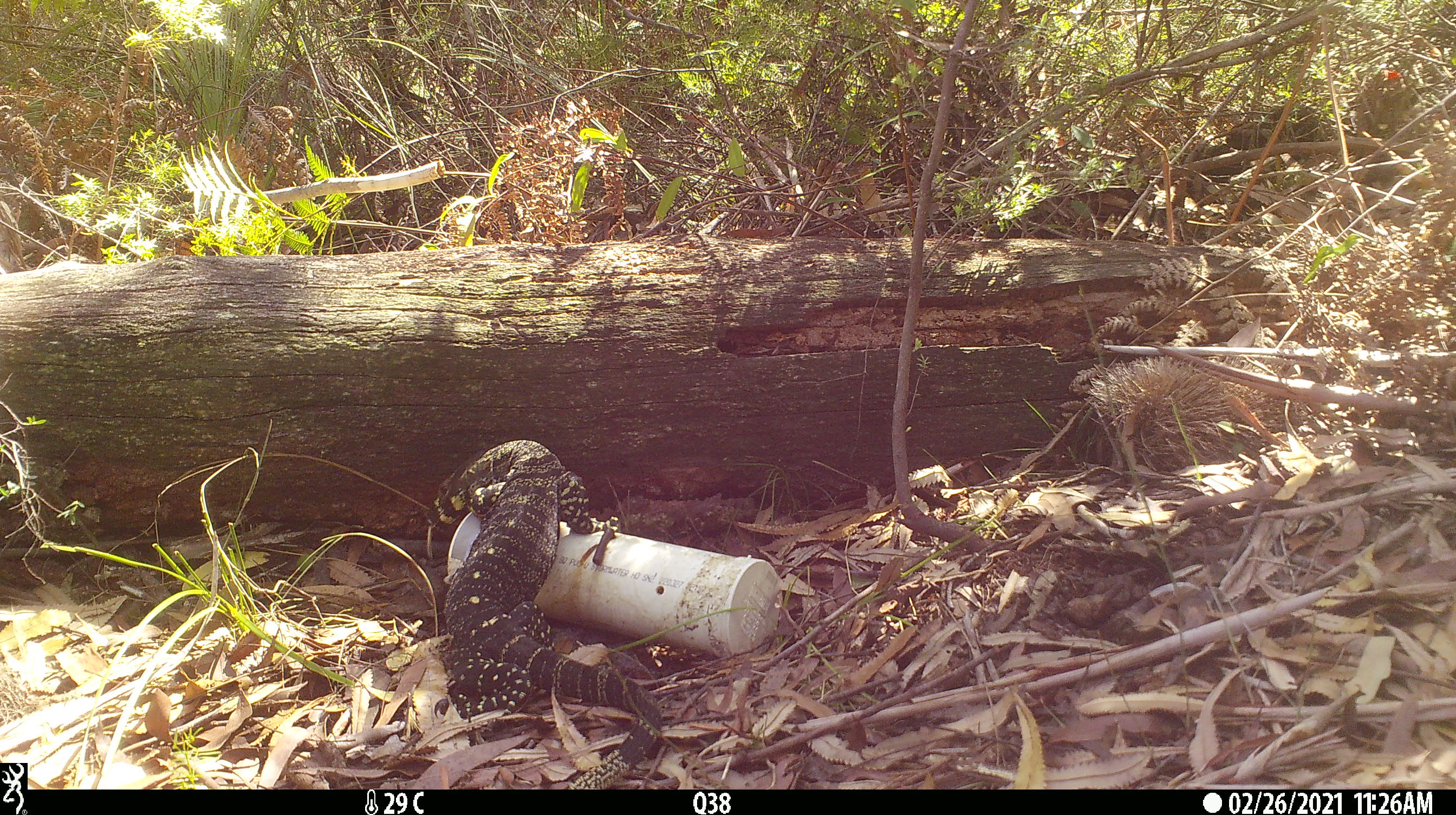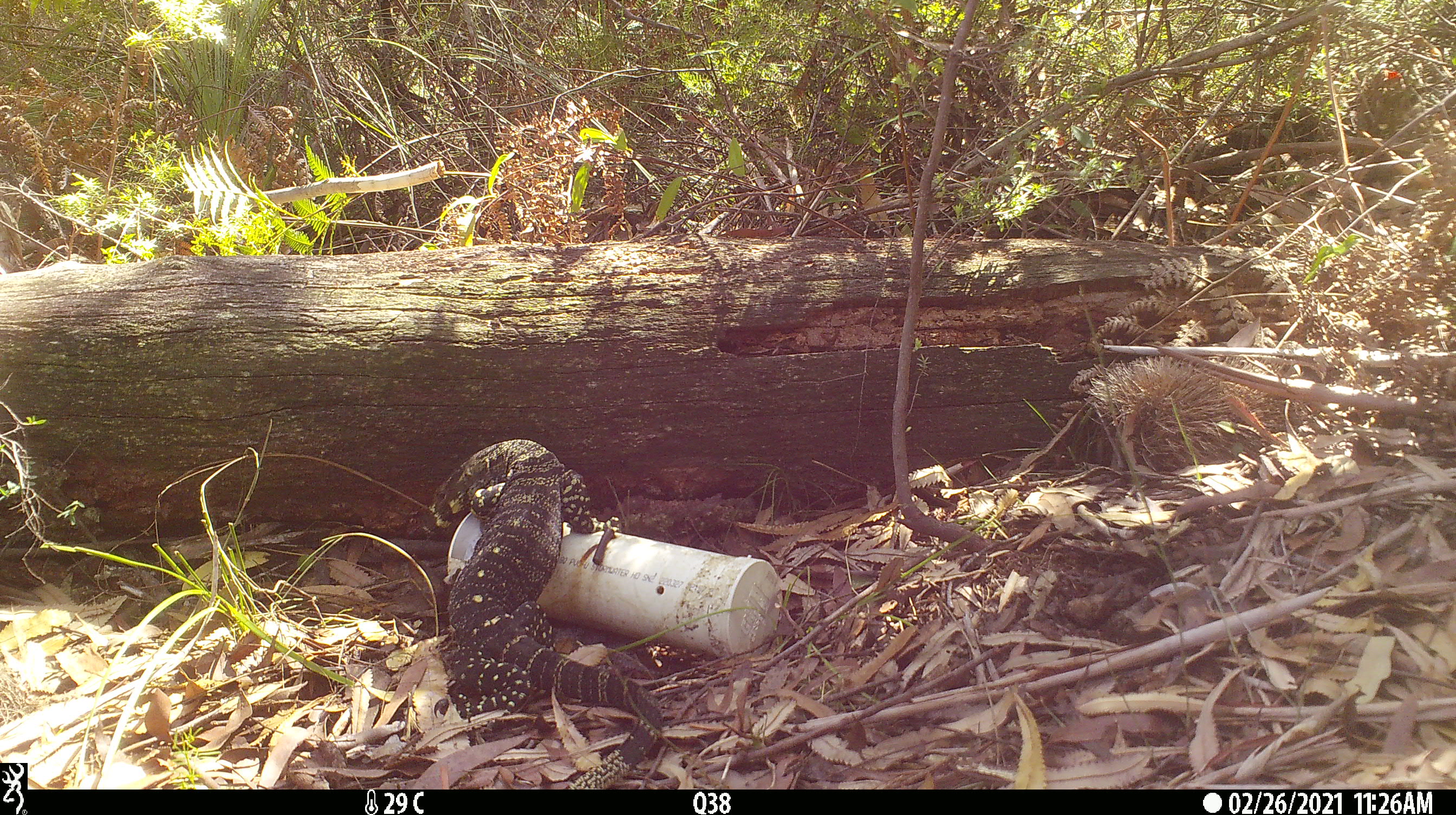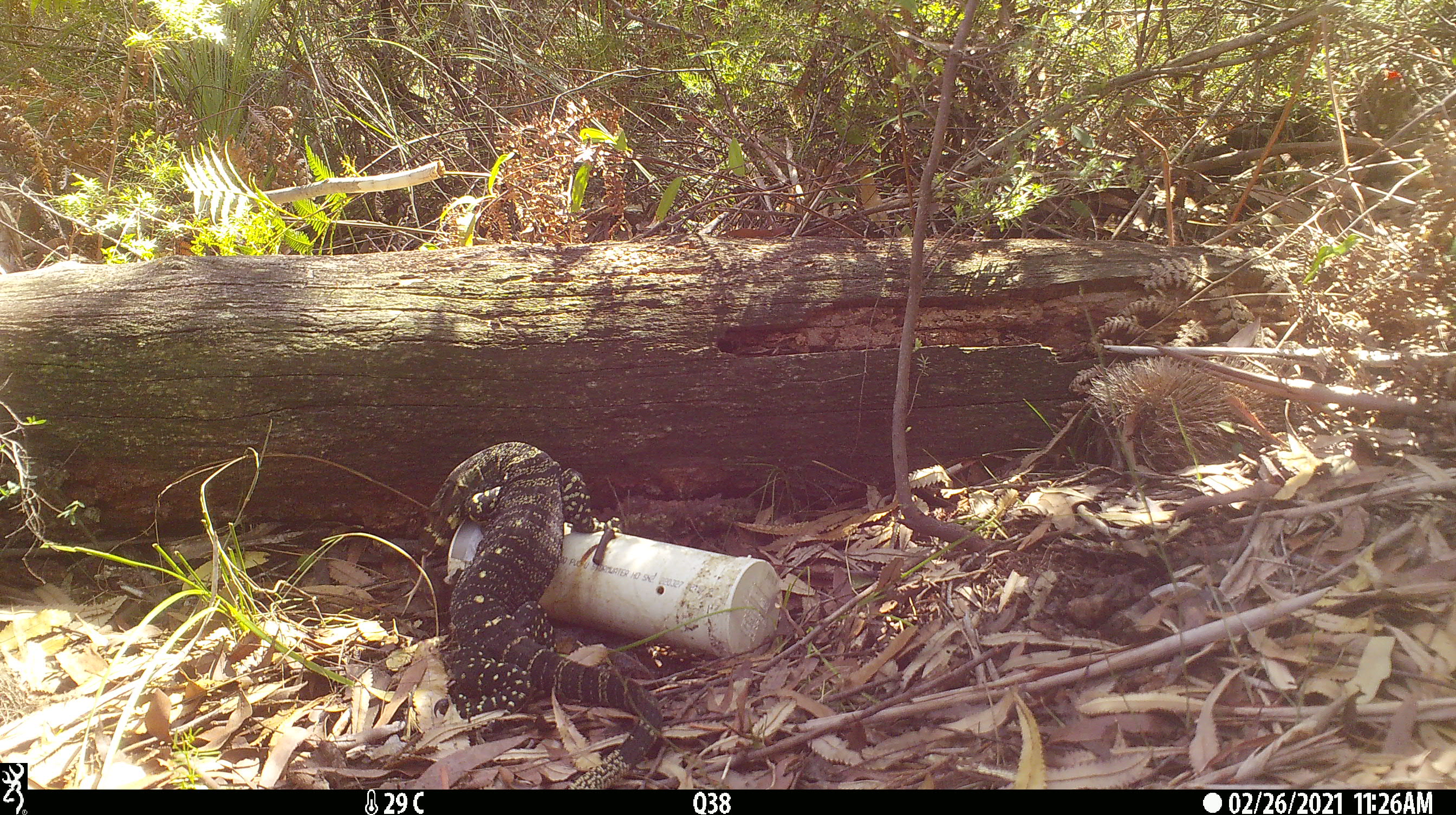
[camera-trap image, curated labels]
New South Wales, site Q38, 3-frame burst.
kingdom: Animalia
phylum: Chordata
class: Reptilia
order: Squamata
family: Varanidae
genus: Varanus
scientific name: Varanus varius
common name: lace monitor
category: goanna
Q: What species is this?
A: Goanna (lace monitor) (Varanus varius).